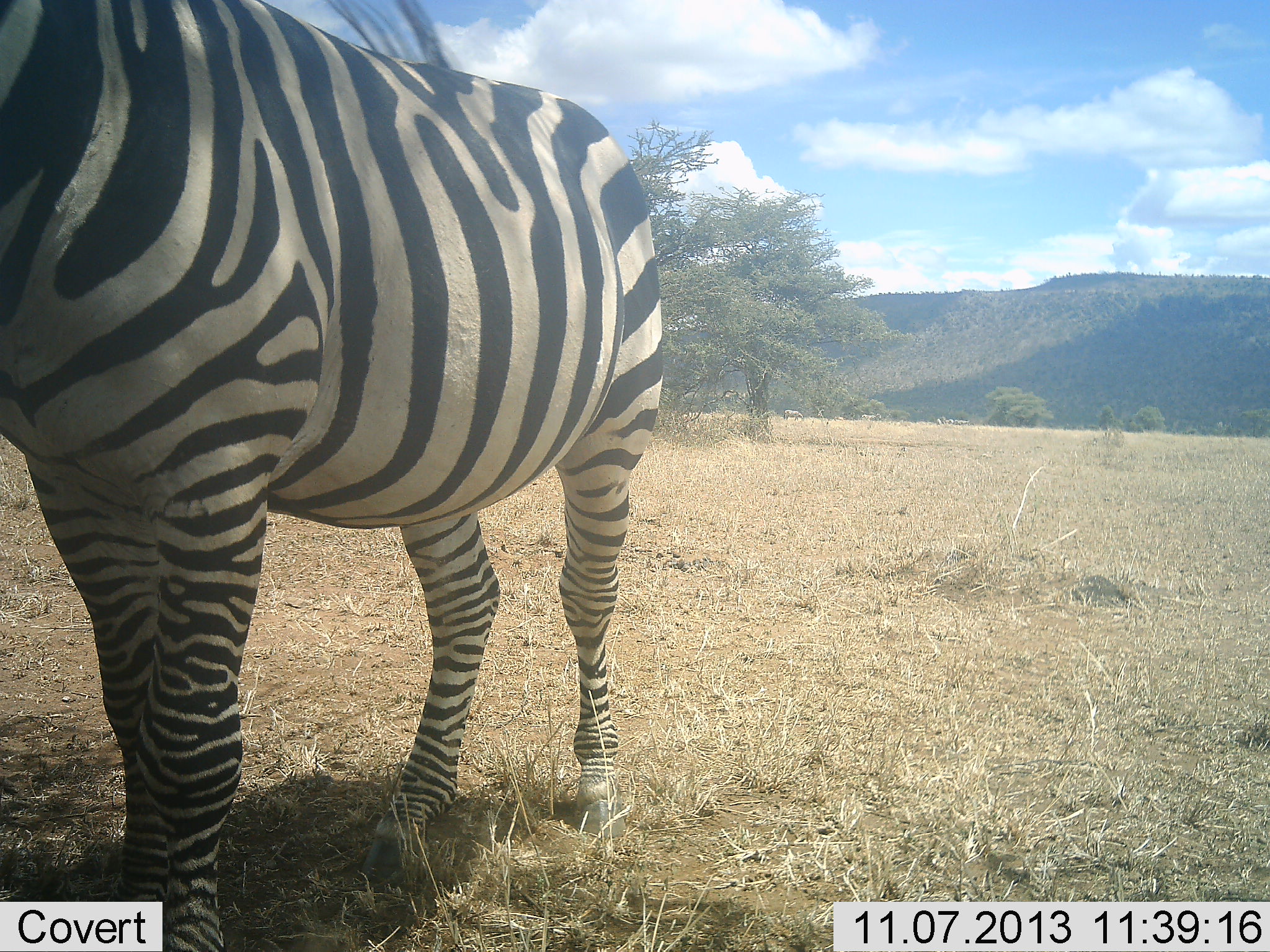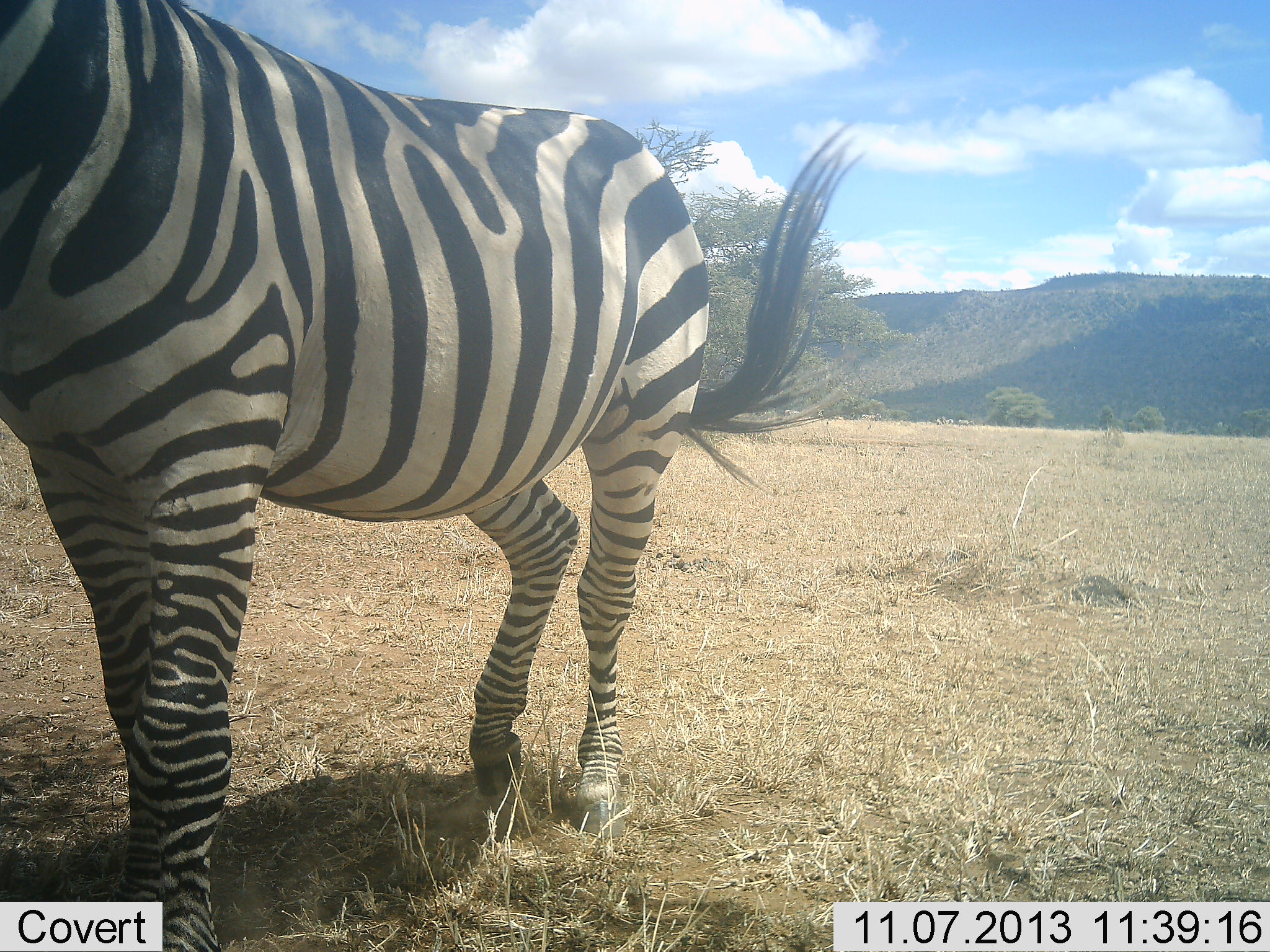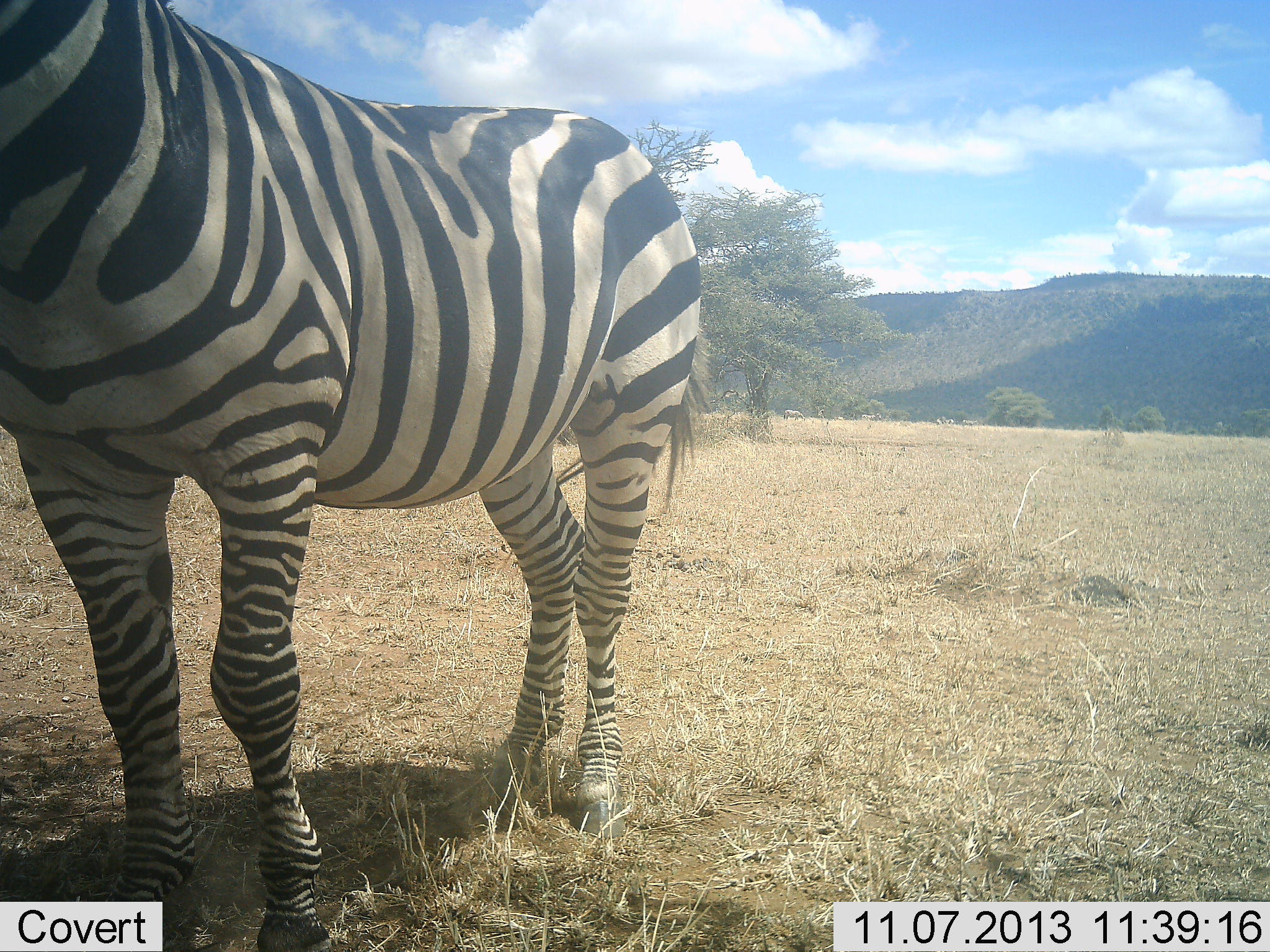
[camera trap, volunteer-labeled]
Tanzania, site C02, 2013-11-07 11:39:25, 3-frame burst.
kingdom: Animalia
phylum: Chordata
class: Mammalia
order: Perissodactyla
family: Equidae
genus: Equus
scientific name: Equus quagga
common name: plains zebra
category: zebra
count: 1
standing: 70%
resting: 0%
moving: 30%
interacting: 0%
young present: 0%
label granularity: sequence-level